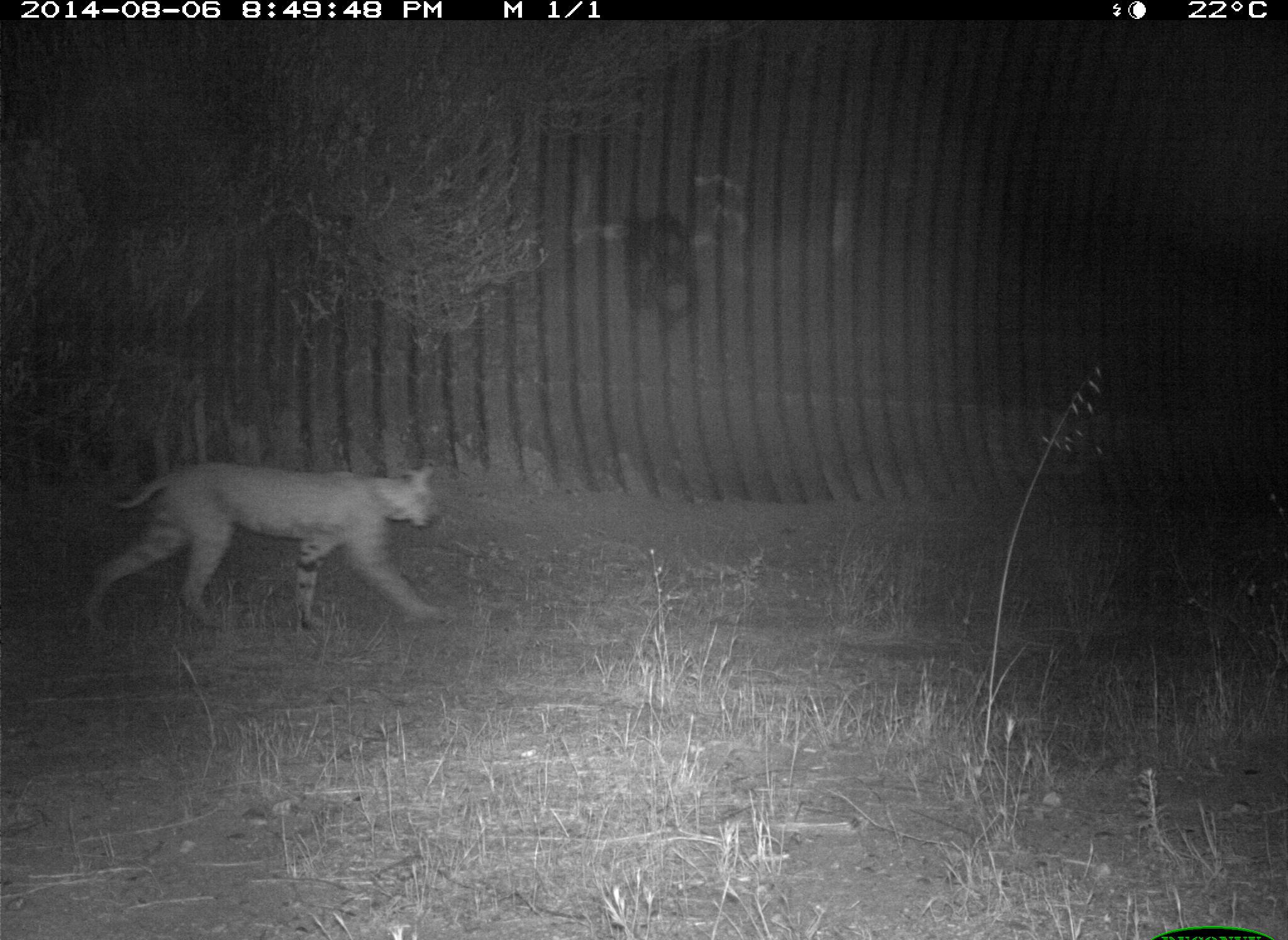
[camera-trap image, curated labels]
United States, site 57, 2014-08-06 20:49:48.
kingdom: Animalia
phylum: Chordata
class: Mammalia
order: Carnivora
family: Felidae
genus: Lynx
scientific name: Lynx rufus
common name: bobcat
Bobcat (Lynx rufus).